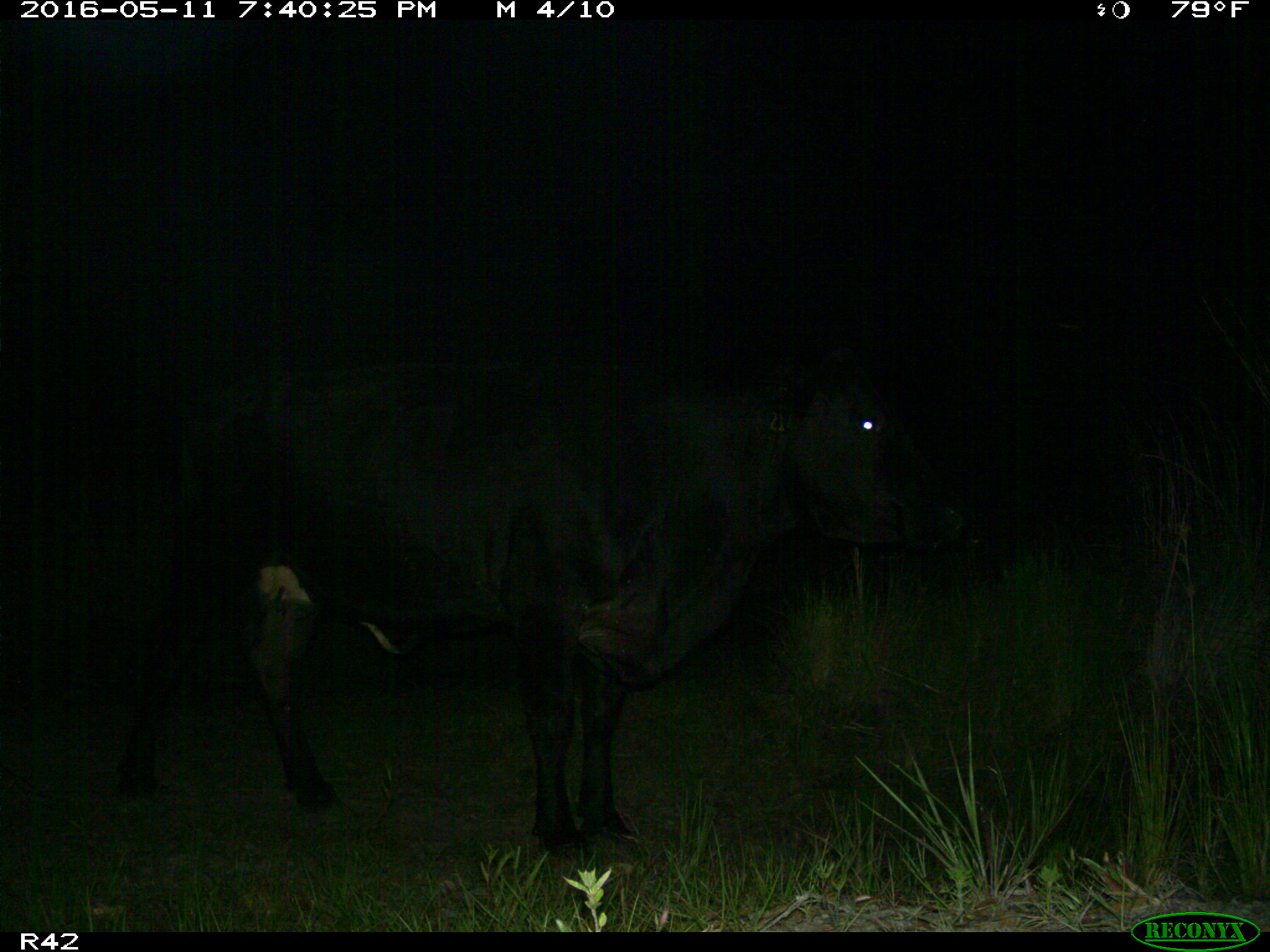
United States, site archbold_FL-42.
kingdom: Animalia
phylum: Chordata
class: Mammalia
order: Artiodactyla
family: Bovidae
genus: Bos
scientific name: Bos taurus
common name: domestic cow